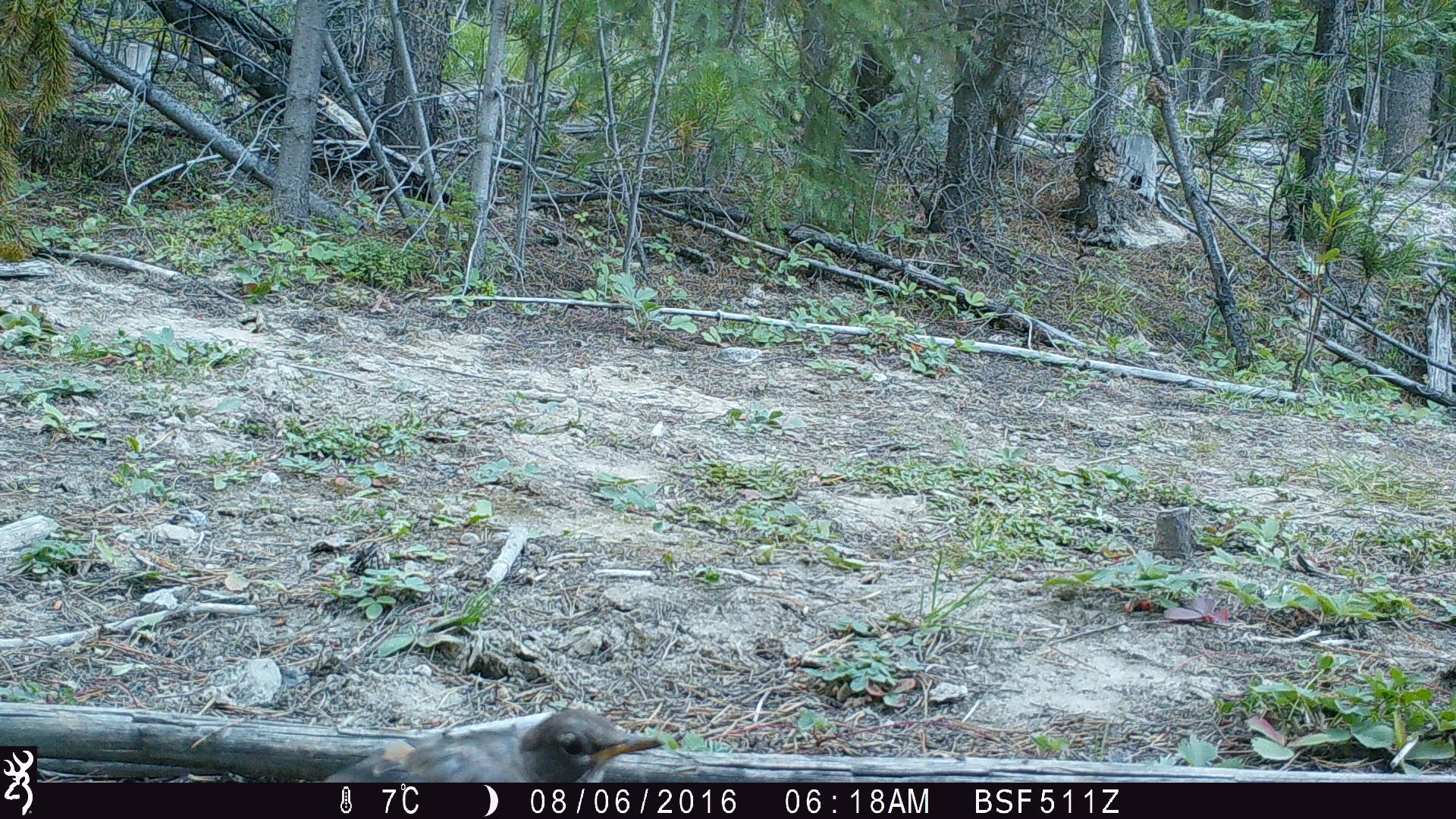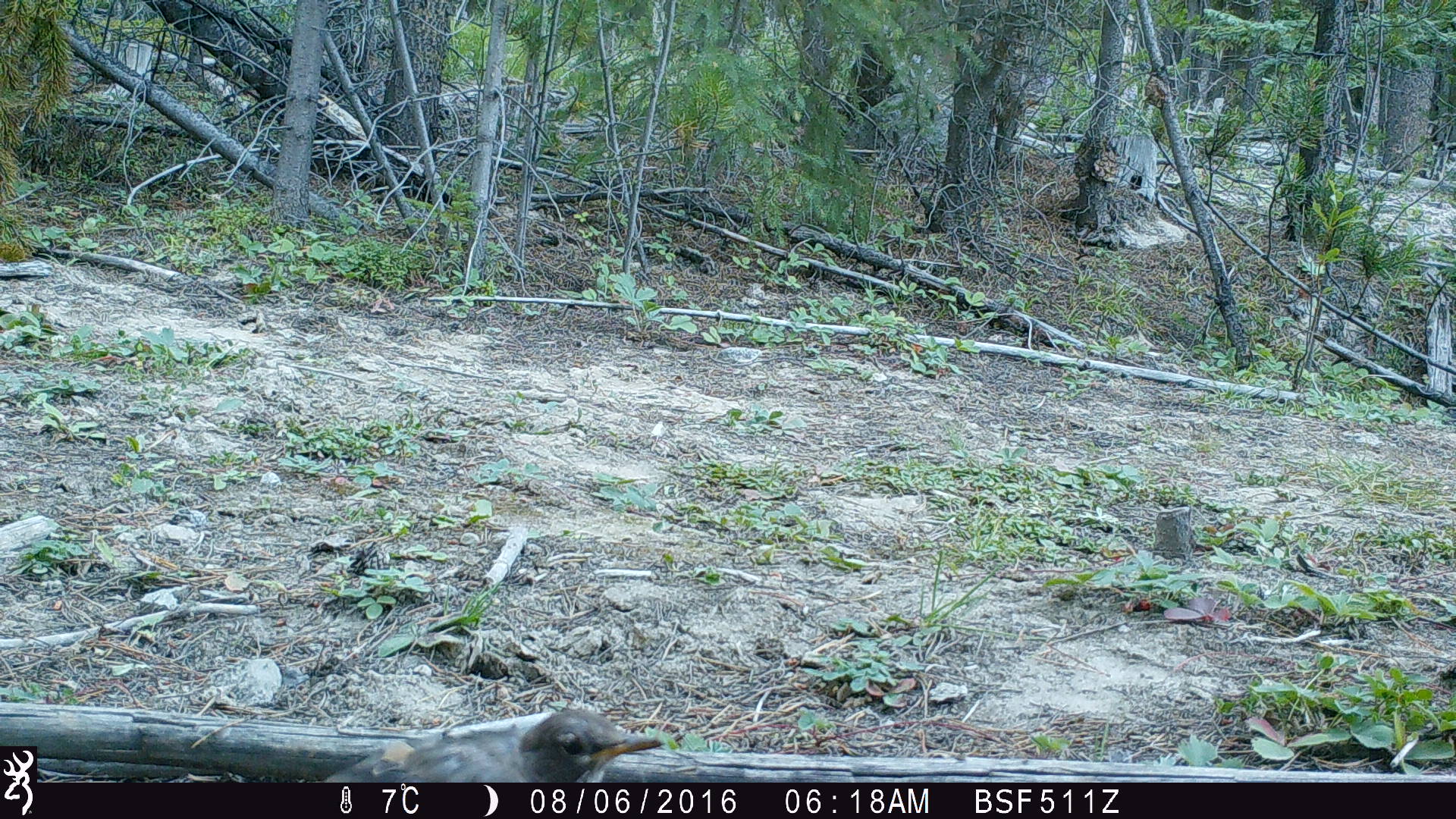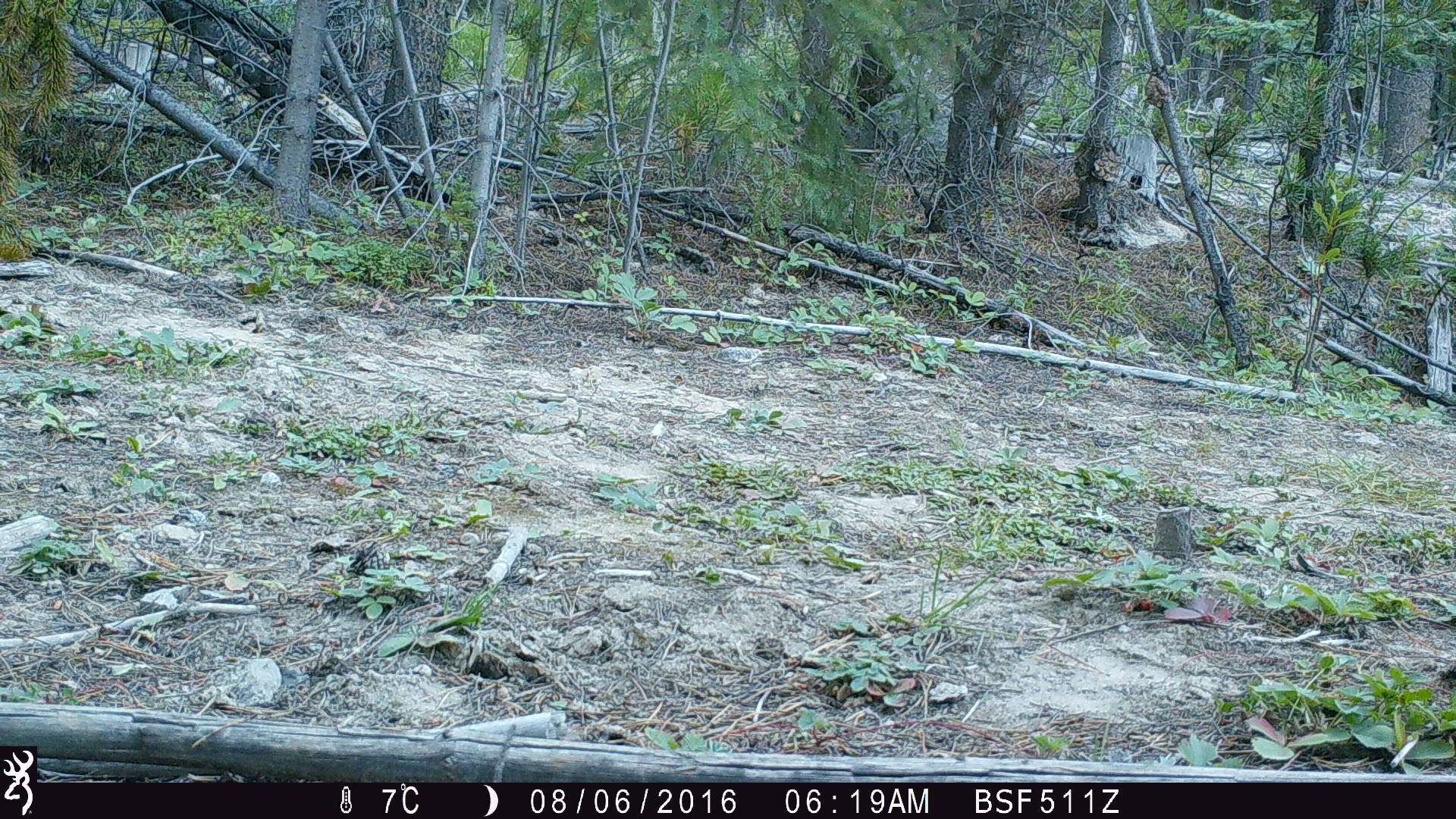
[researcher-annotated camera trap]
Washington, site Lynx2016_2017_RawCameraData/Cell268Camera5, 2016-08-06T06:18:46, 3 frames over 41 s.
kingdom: Animalia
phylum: Chordata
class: Aves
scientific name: Aves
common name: birds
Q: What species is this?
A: Aves (birds).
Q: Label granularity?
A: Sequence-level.